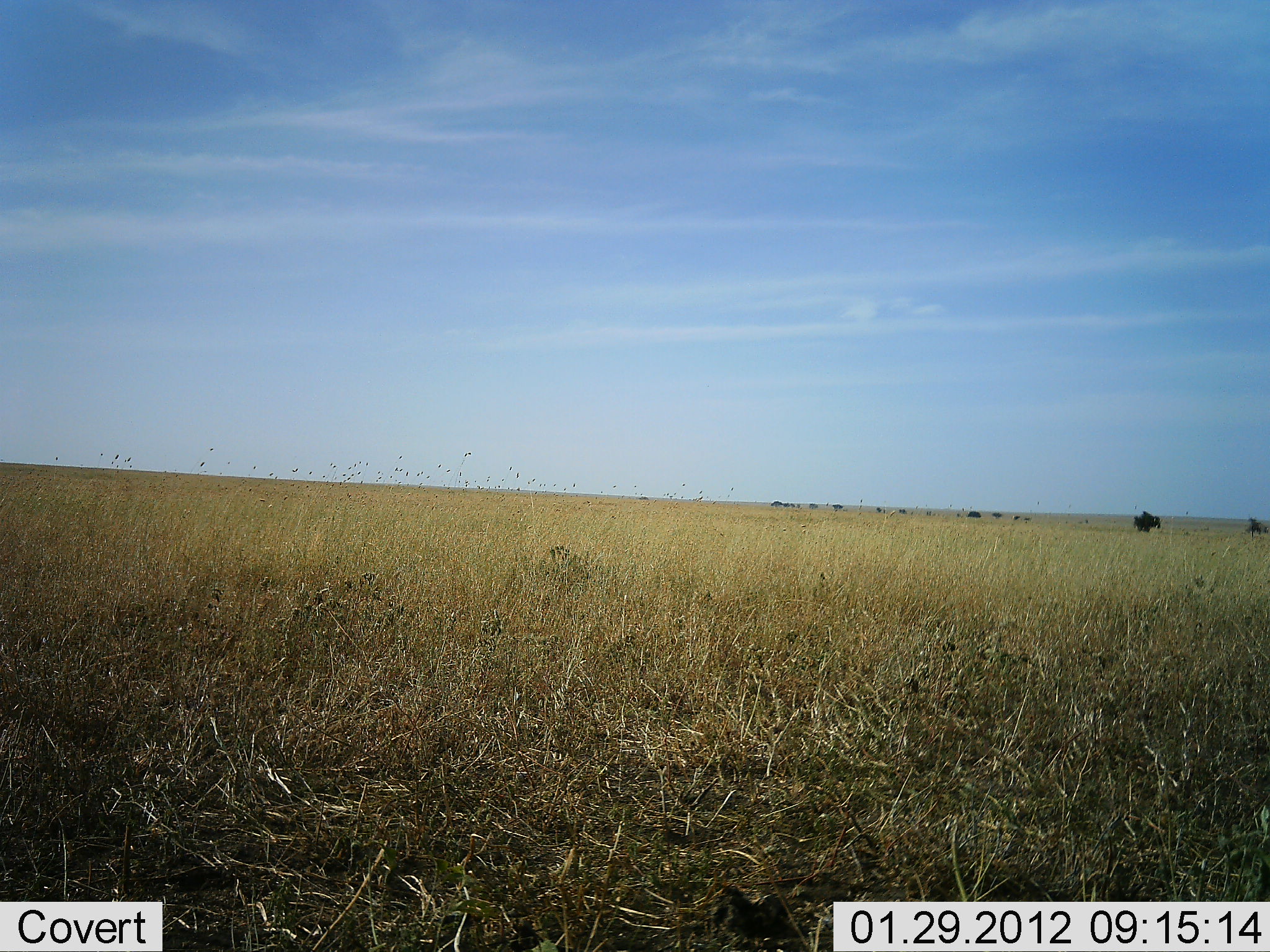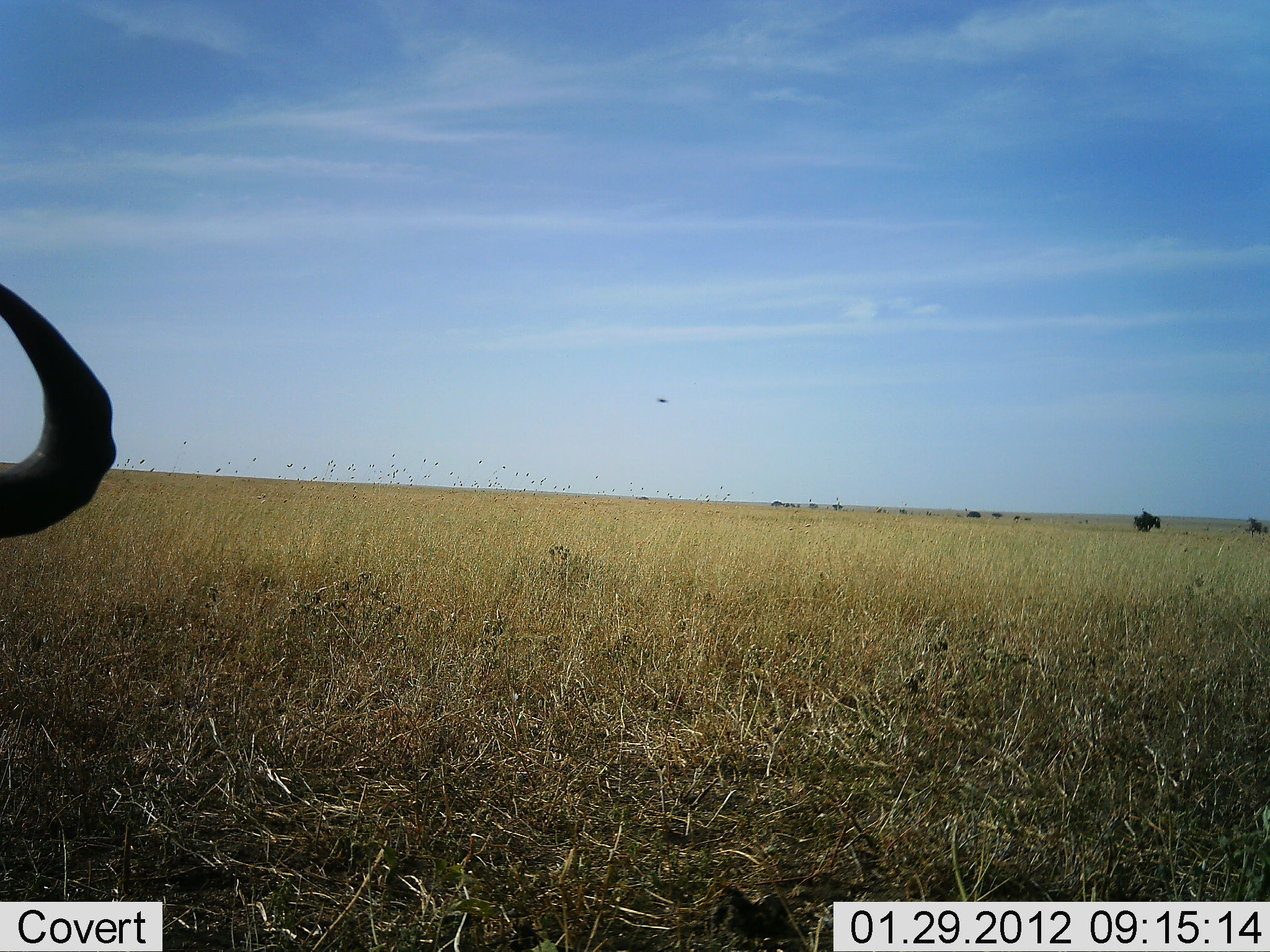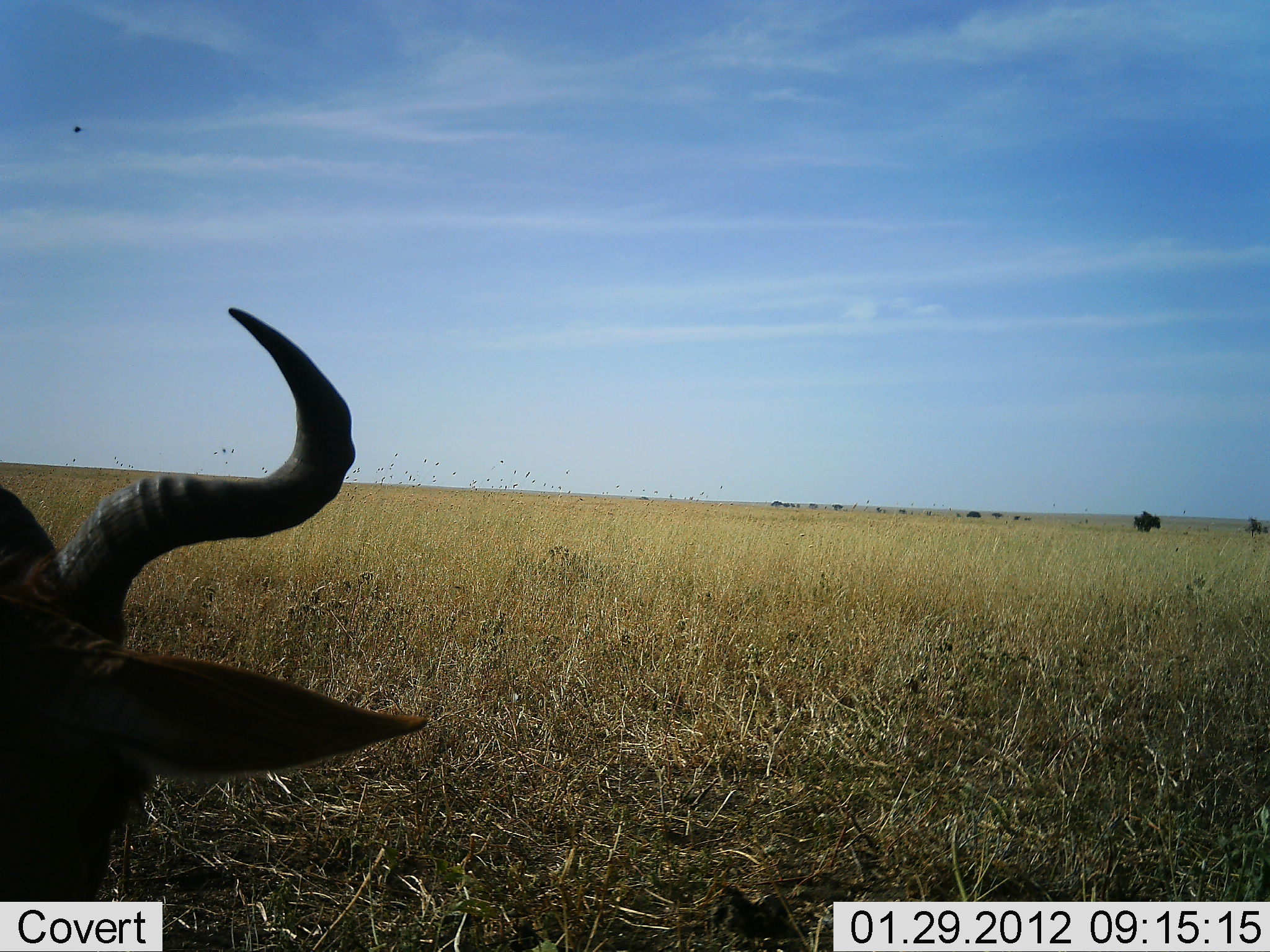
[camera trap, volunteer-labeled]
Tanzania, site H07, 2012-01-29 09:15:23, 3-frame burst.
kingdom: Animalia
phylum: Chordata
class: Mammalia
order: Artiodactyla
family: Bovidae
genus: Alcelaphus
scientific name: Alcelaphus buselaphus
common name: hartebeest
Hartebeest (Alcelaphus buselaphus), count 1. Behavior (volunteer vote fractions): standing 12%, resting 50%, moving 19%, interacting 0%. Young present (vote fraction): 0%. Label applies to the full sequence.